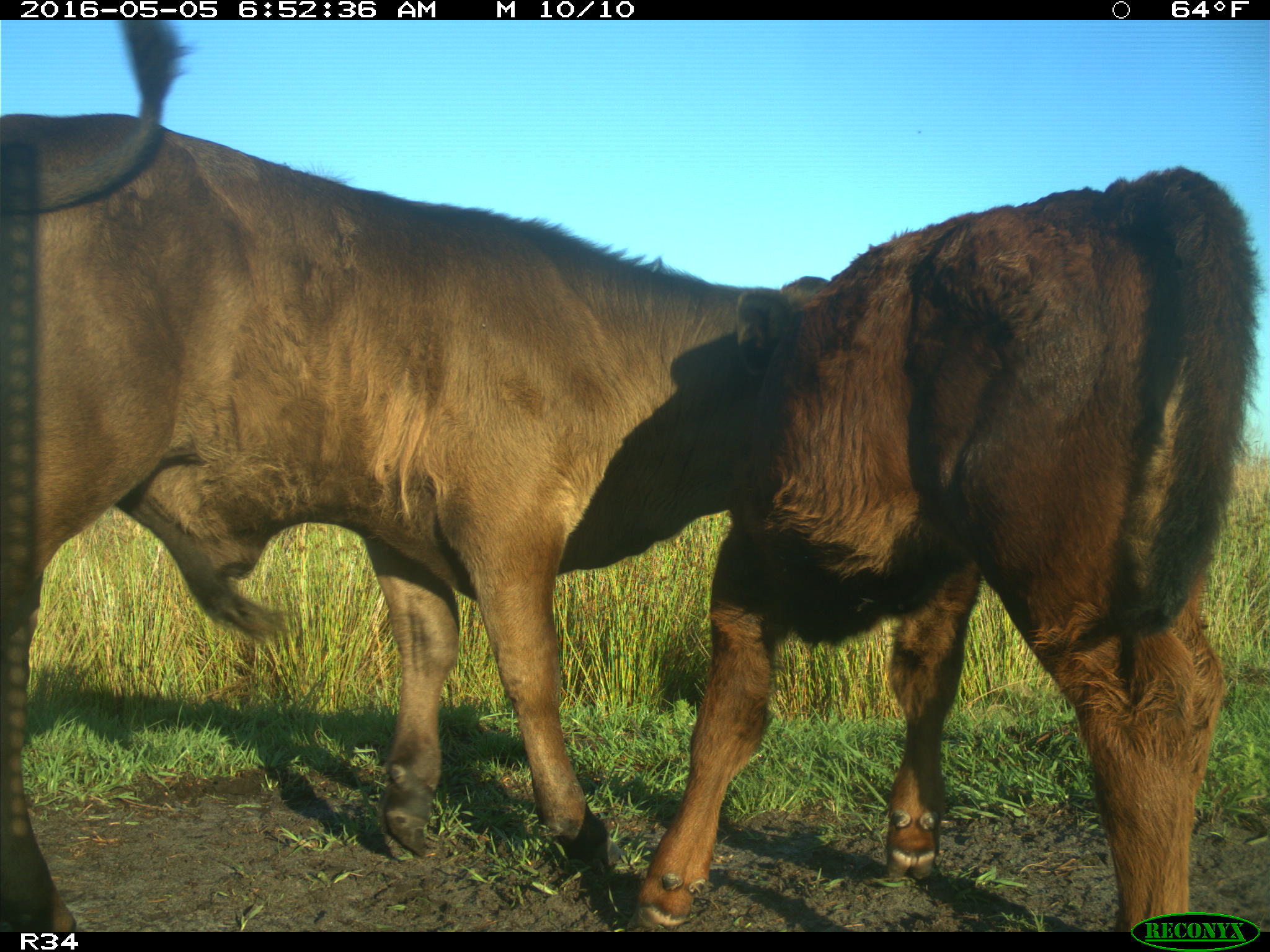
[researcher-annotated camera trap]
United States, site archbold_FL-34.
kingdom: Animalia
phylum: Chordata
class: Mammalia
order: Artiodactyla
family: Bovidae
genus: Bos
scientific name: Bos taurus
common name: domestic cow